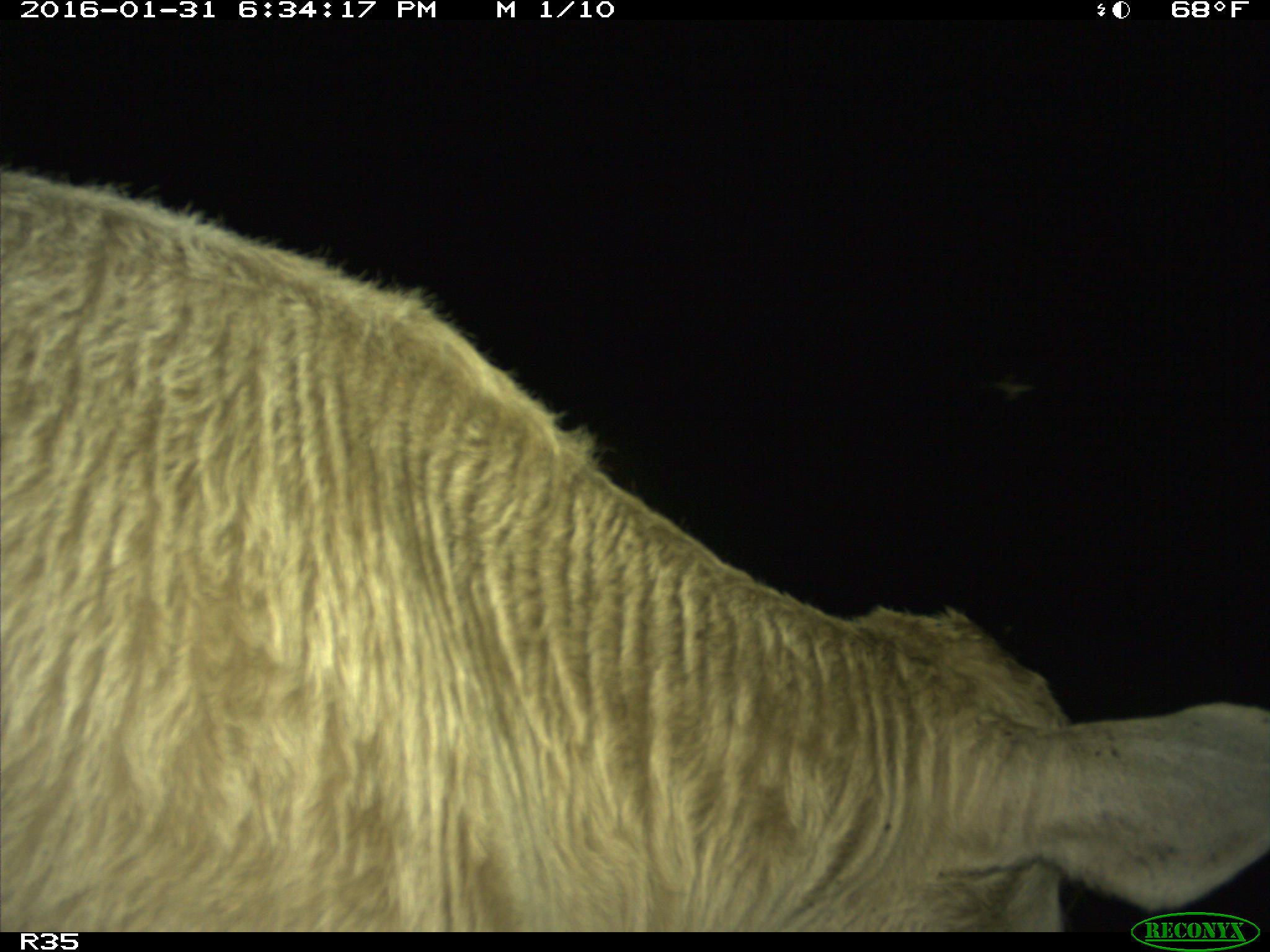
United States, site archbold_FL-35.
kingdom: Animalia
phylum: Chordata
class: Mammalia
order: Artiodactyla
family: Bovidae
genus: Bos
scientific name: Bos taurus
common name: domestic cow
Bos taurus (domestic cow).